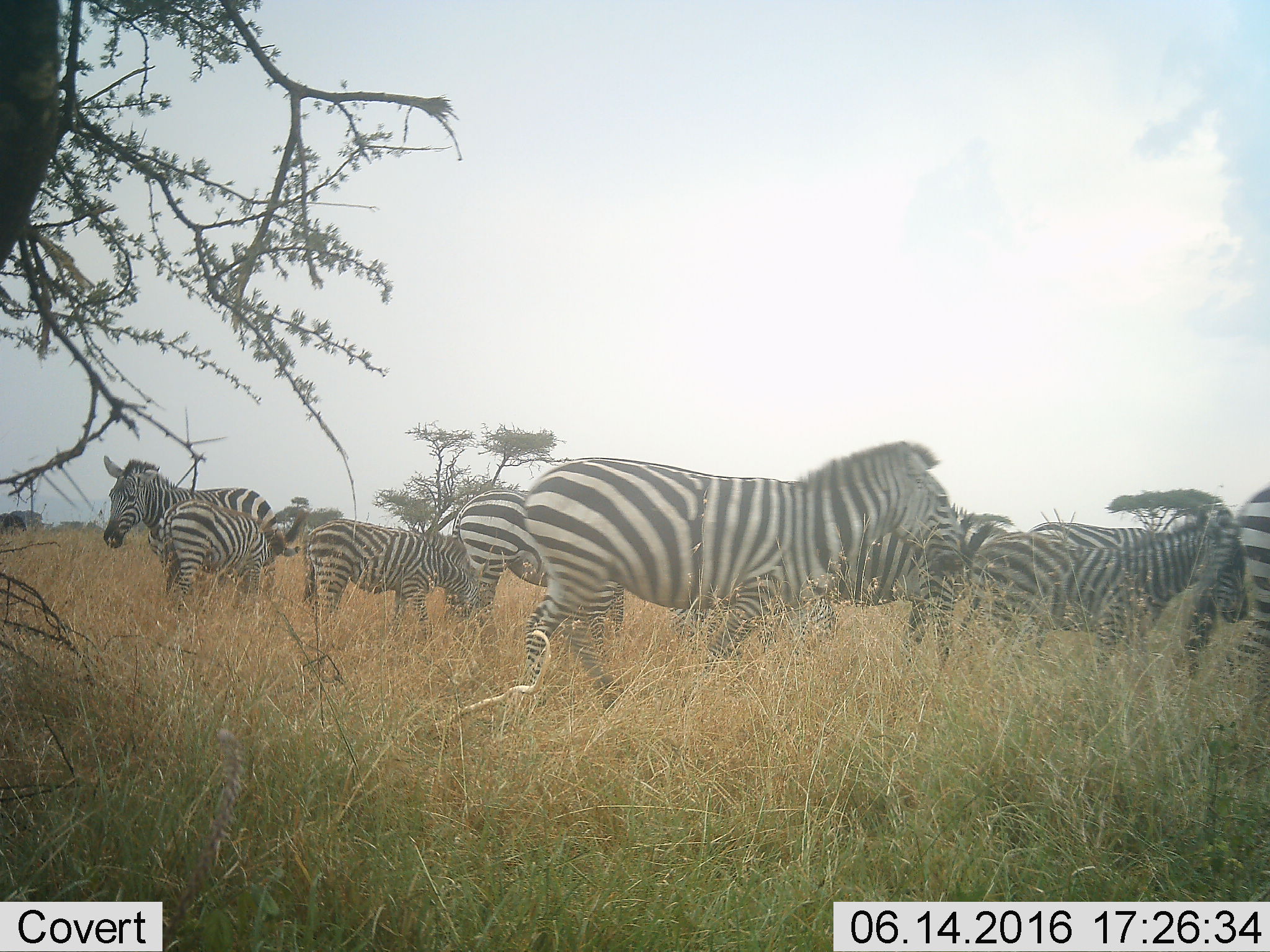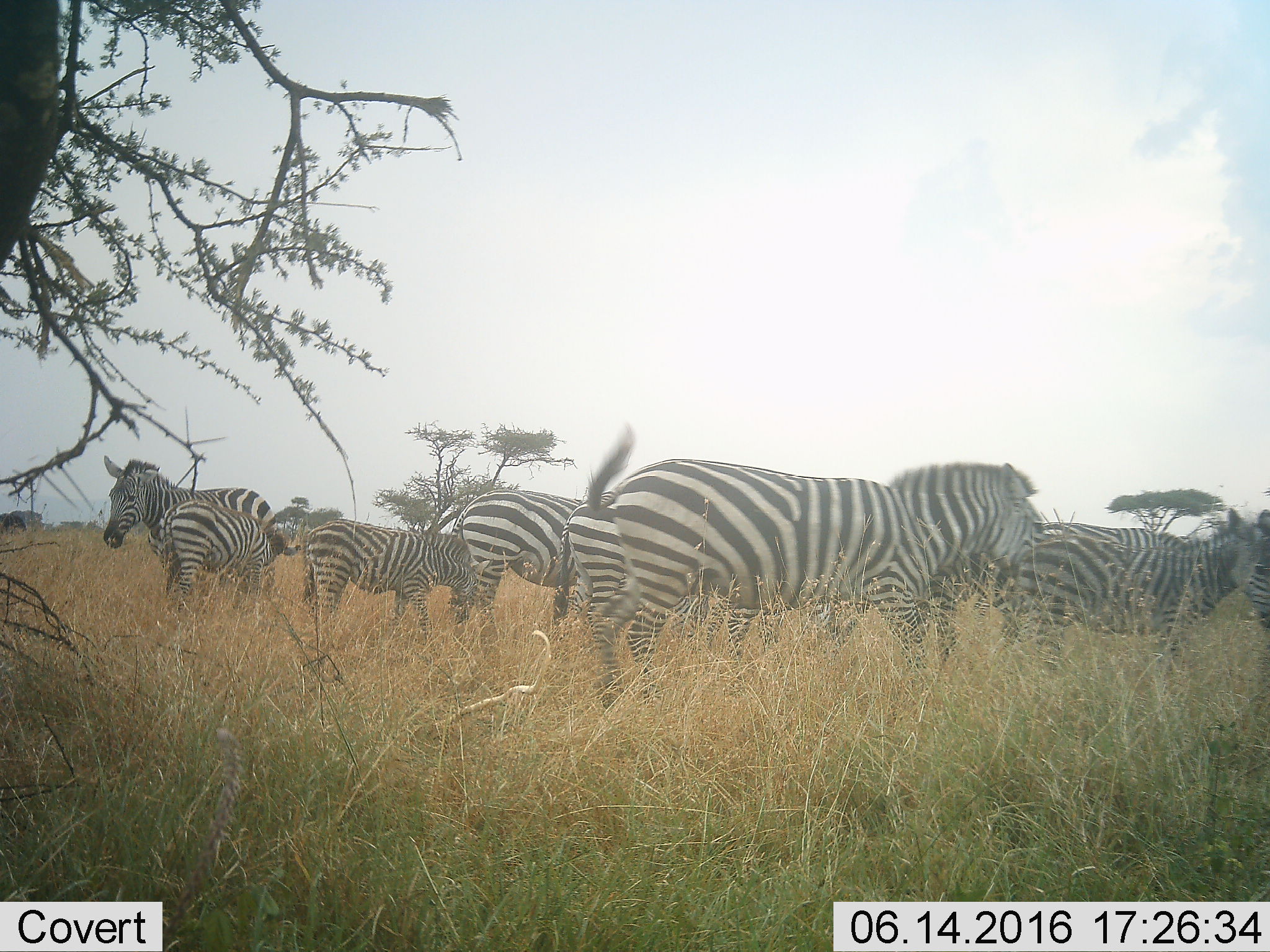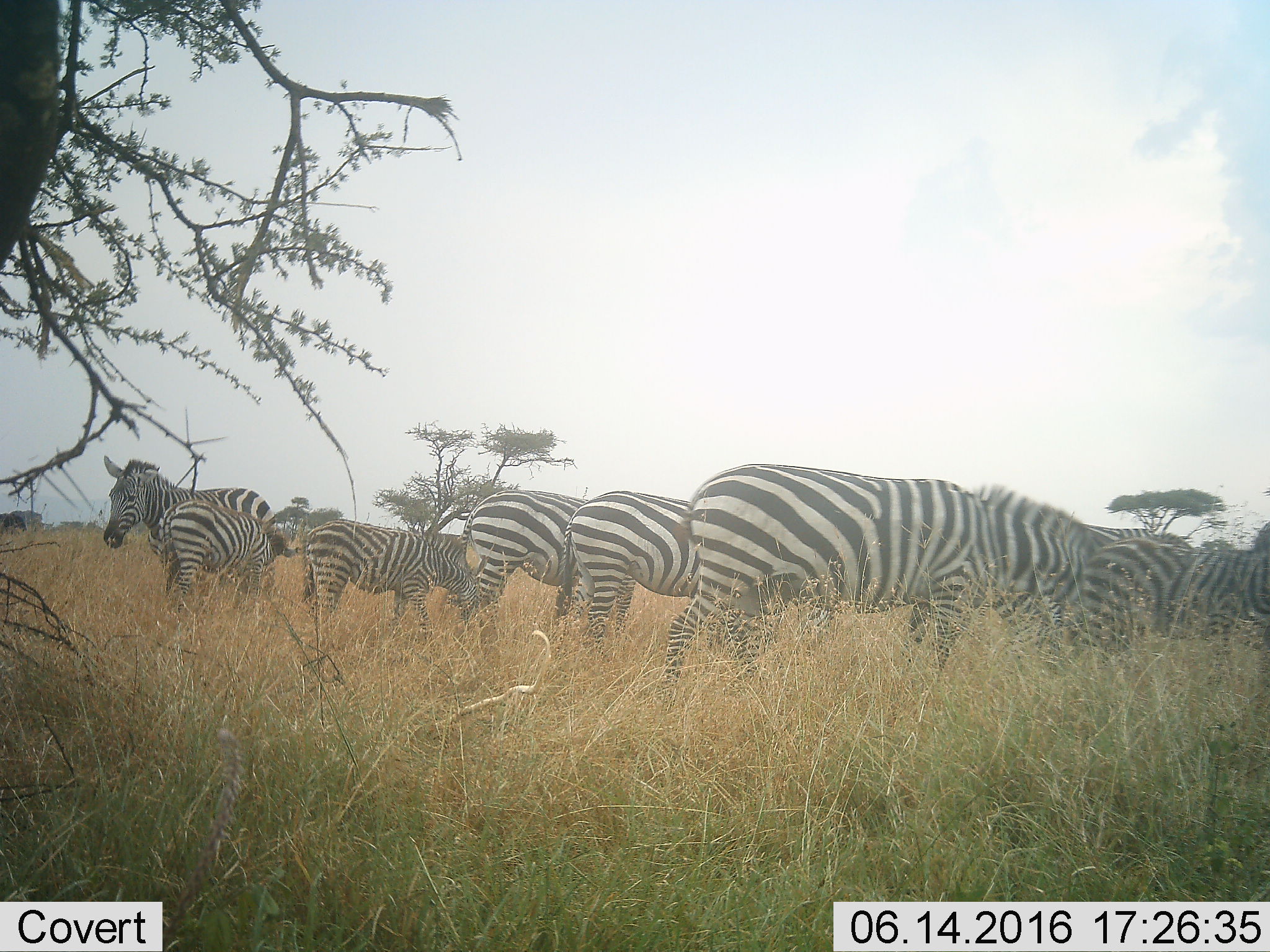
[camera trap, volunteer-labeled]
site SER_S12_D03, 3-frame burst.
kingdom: Animalia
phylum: Chordata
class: Mammalia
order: Perissodactyla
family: Equidae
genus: Equus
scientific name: Equus quagga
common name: plains zebra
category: zebraplains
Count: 9.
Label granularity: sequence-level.